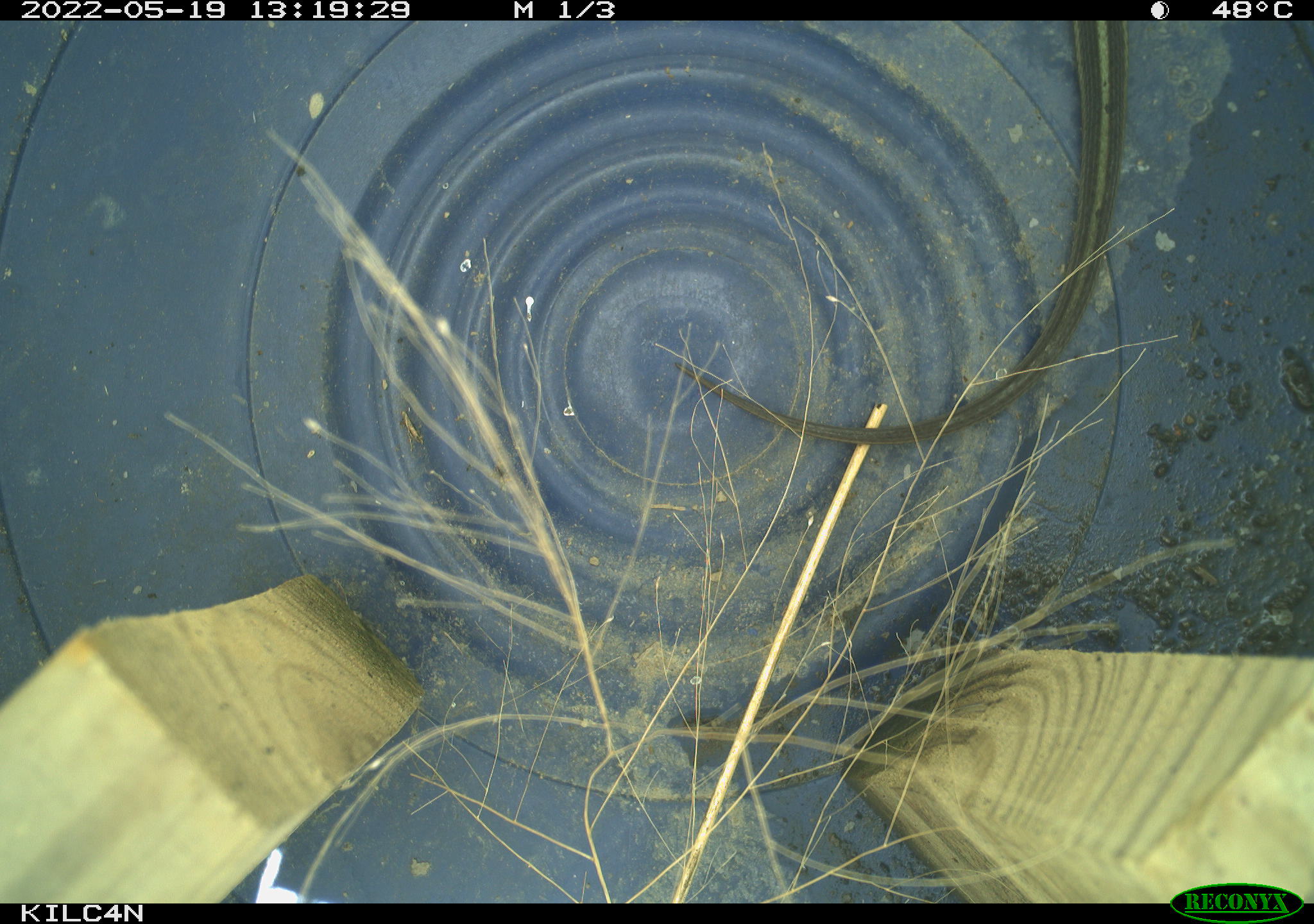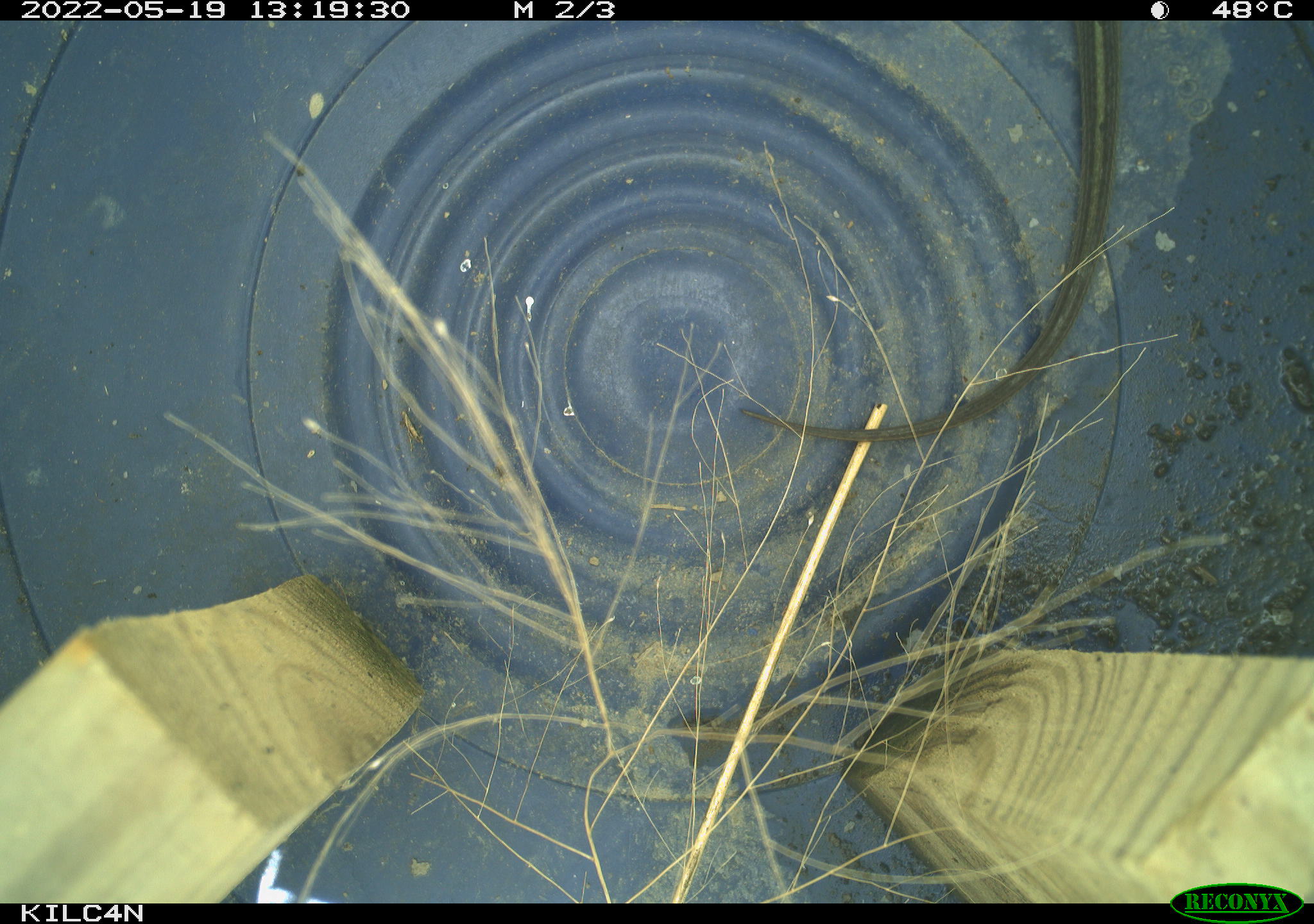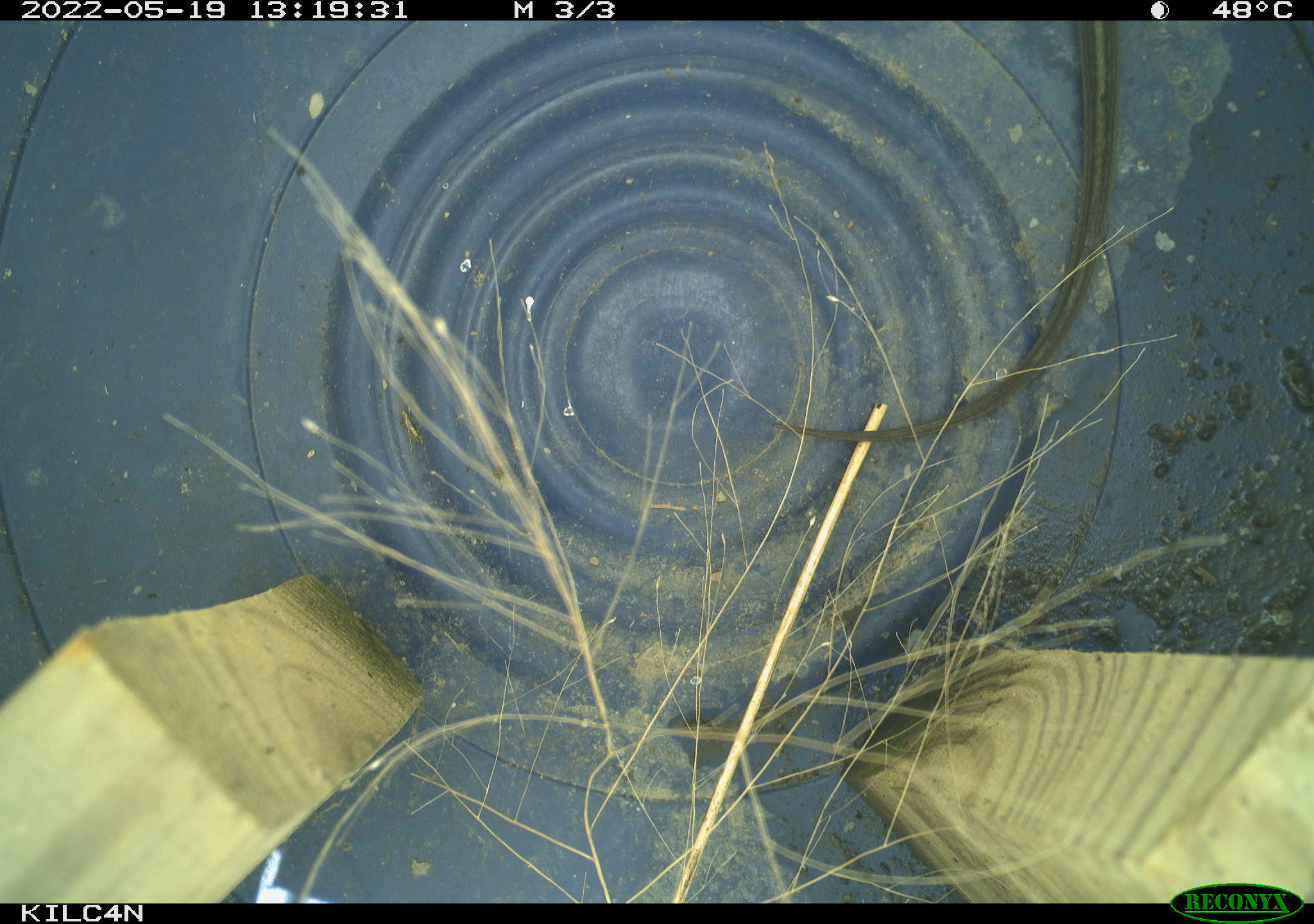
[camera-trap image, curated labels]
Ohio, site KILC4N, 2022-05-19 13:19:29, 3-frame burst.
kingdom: Animalia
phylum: Chordata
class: Reptilia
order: Squamata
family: Colubridae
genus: Thamnophis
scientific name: Thamnophis sirtalis sirtalis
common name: eastern gartersnake